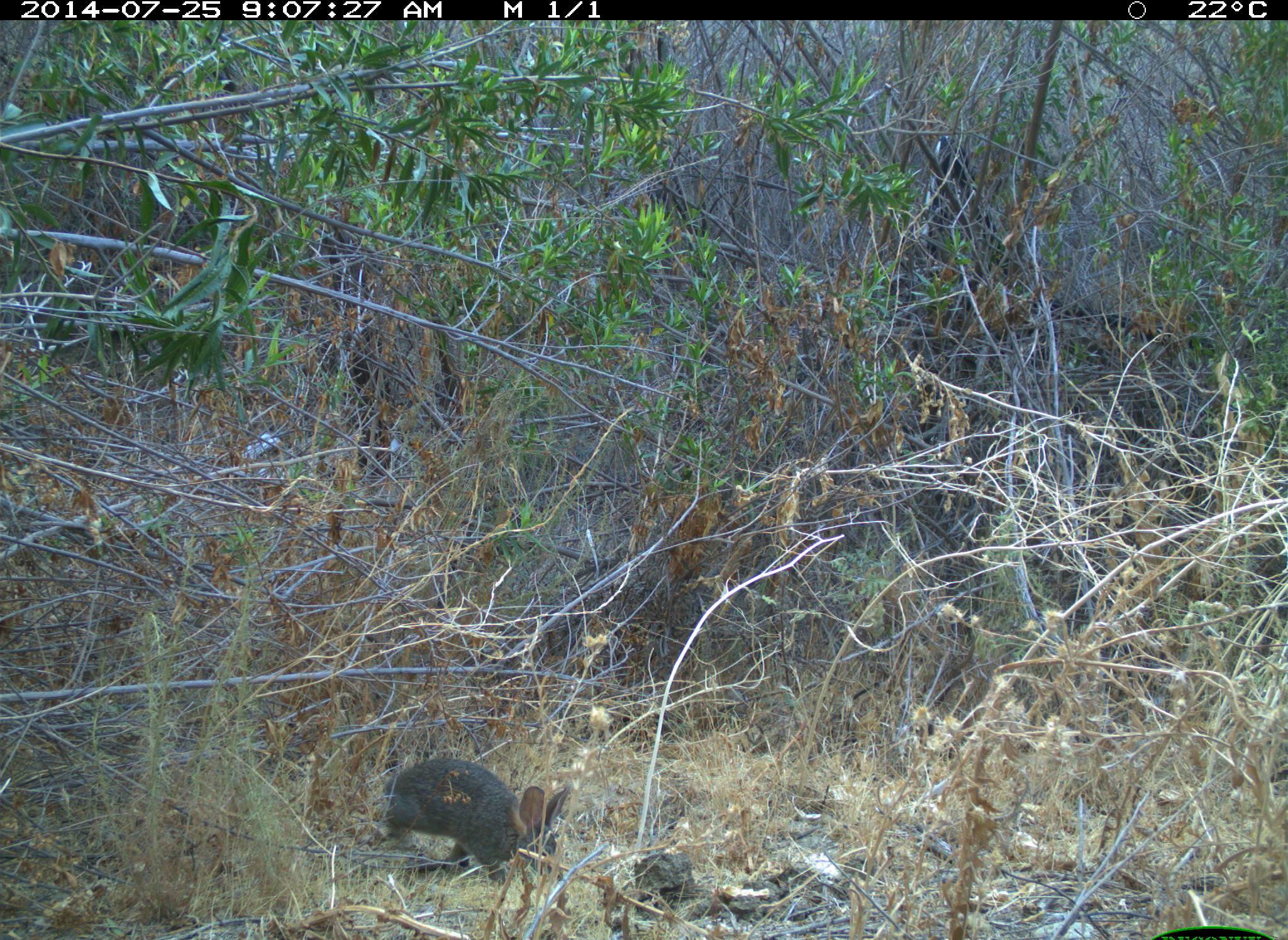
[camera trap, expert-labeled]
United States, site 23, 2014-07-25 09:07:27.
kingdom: Animalia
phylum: Chordata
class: Mammalia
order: Lagomorpha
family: Leporidae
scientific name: Leporidae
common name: rabbits and hares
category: rabbit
Rabbit (rabbits and hares) (Leporidae).